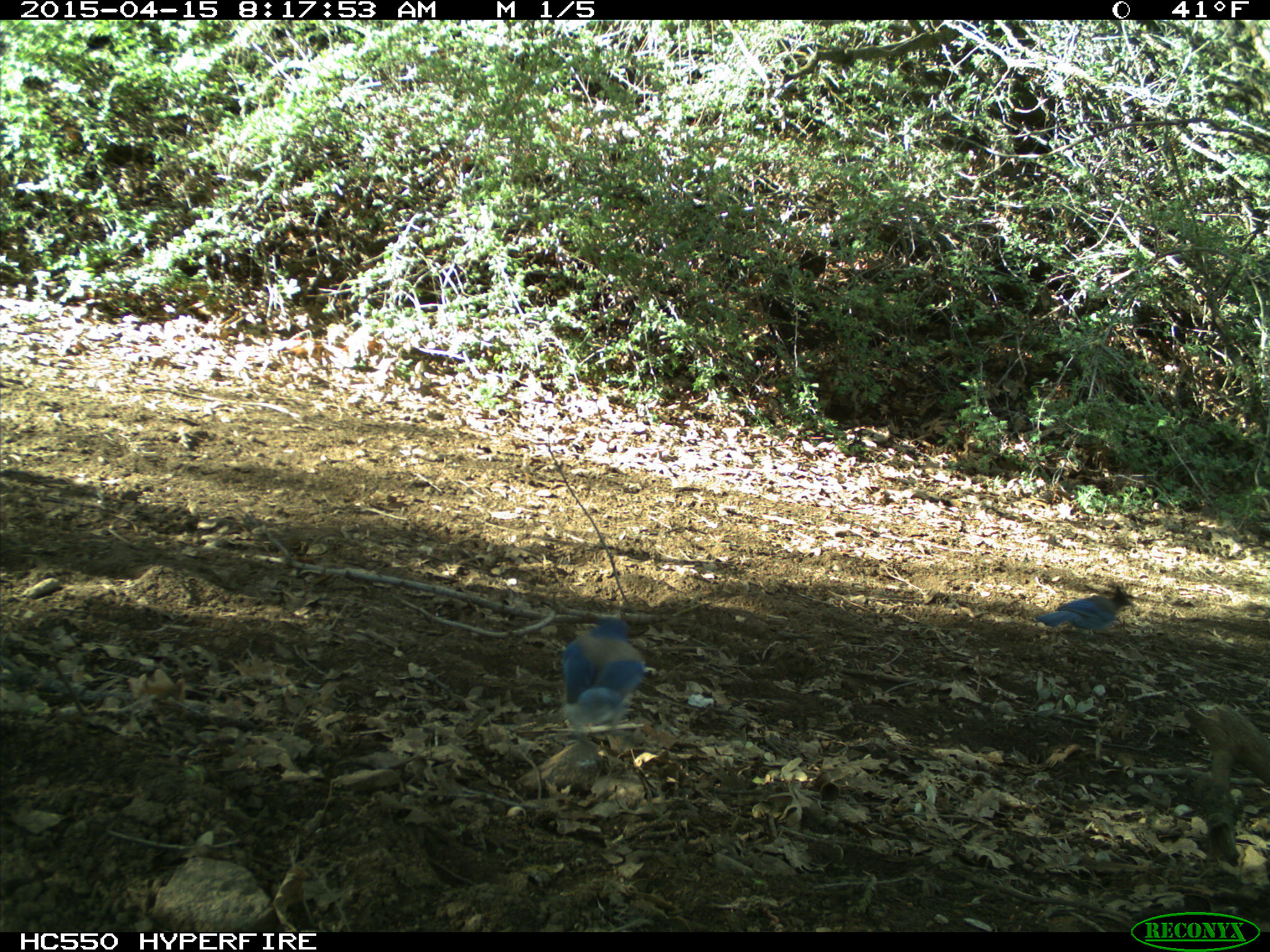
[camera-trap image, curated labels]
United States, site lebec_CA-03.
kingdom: Animalia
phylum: Chordata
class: Aves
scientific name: Aves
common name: birds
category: unidentified bird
Unidentified bird (birds) (Aves).